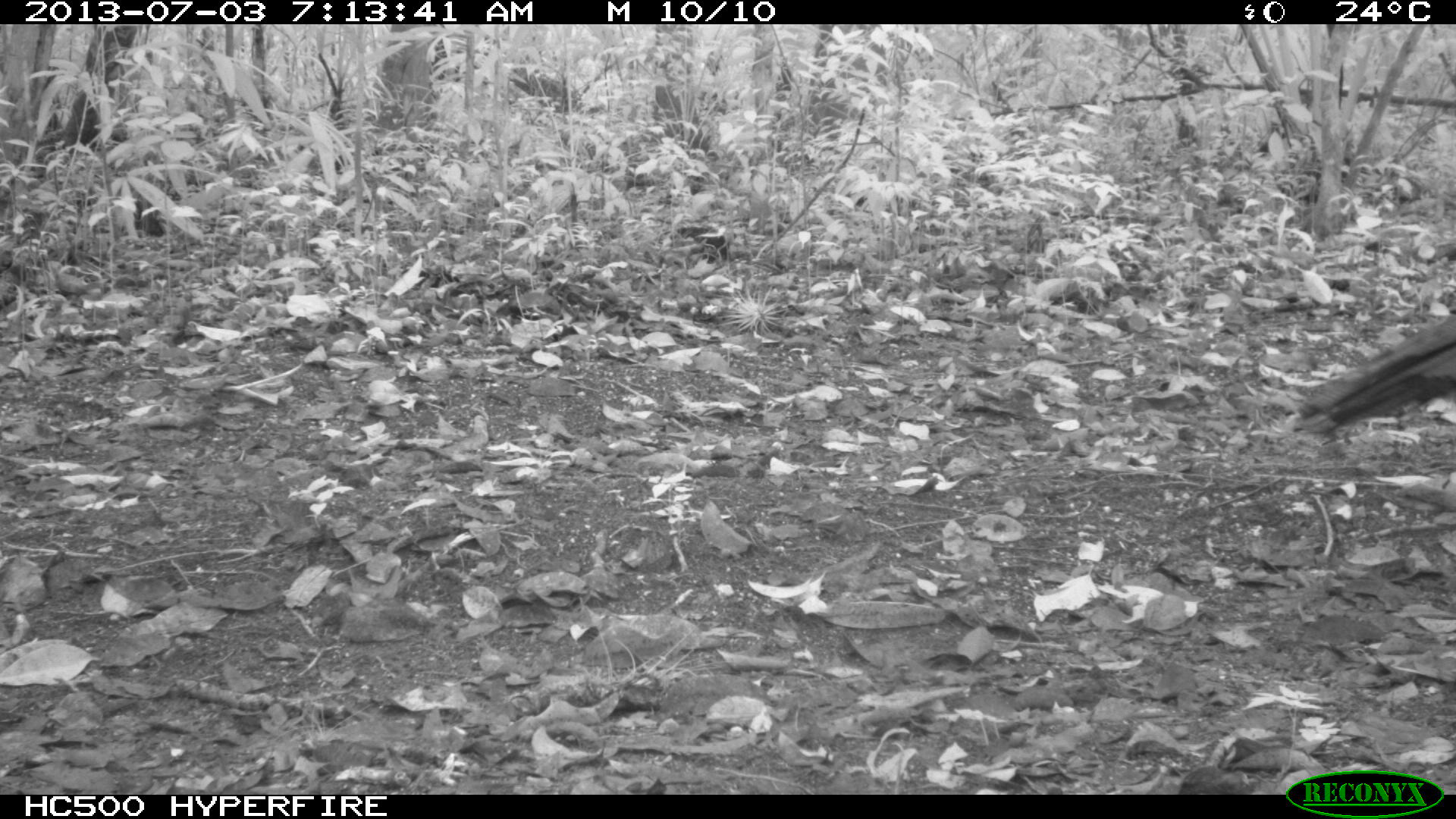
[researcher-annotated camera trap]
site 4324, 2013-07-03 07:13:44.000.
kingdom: Animalia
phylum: Chordata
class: Aves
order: Galliformes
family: Phasianidae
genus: Meleagris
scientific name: Meleagris ocellata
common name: ocellated turkey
Meleagris ocellata (ocellated turkey), count 1.